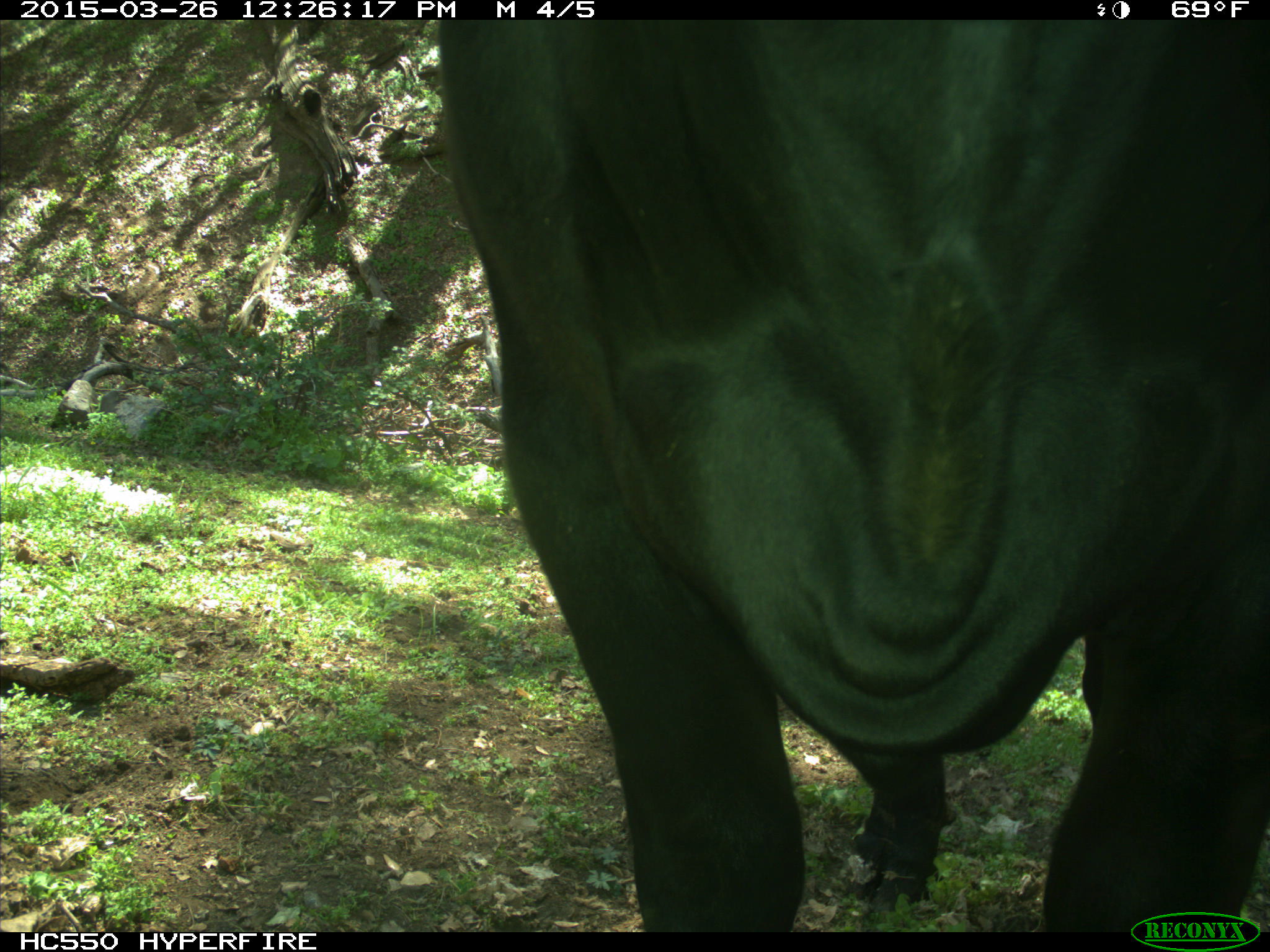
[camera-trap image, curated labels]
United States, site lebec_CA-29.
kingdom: Animalia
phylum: Chordata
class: Mammalia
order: Artiodactyla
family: Bovidae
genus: Bos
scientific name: Bos taurus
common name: domestic cow